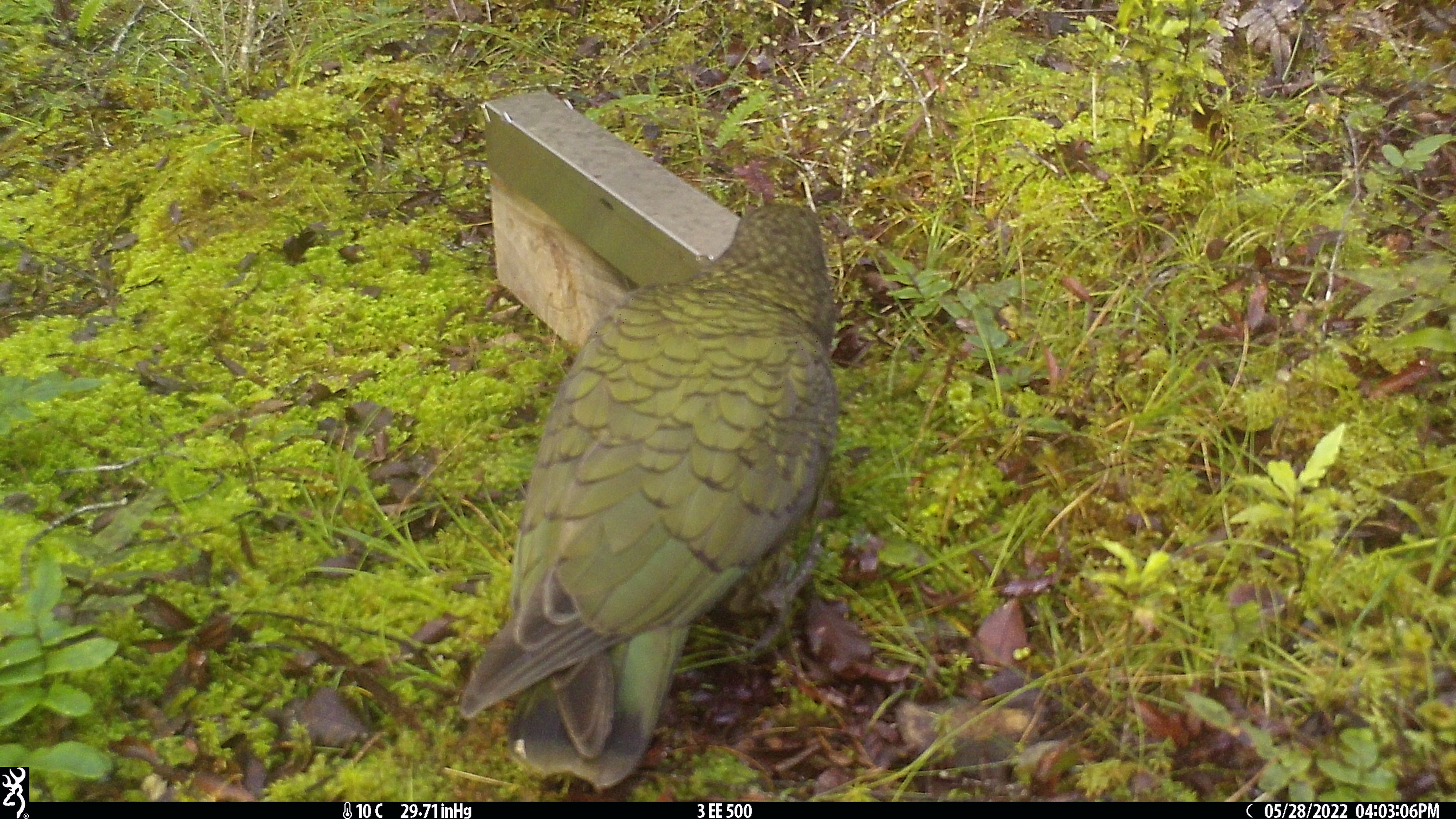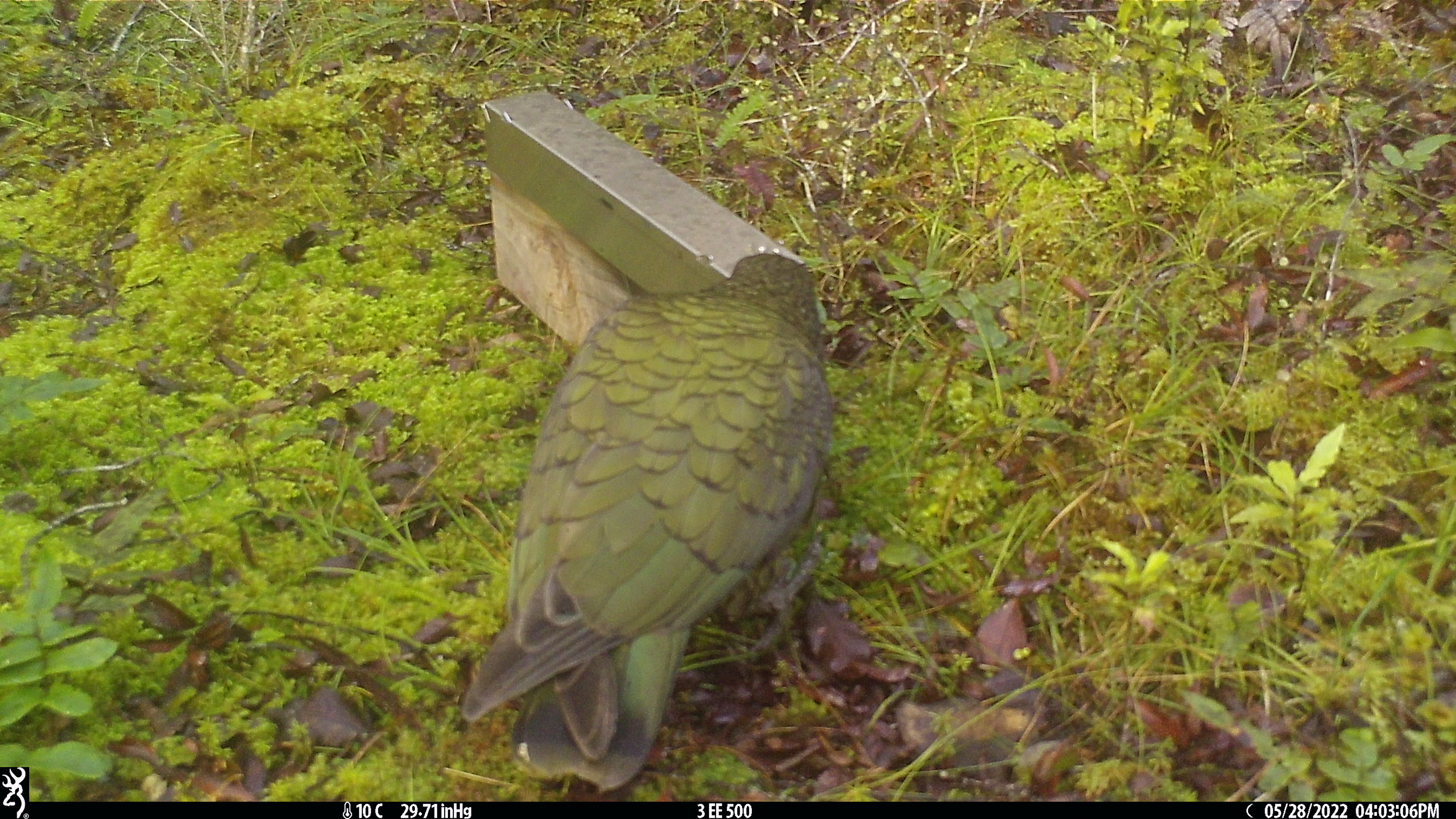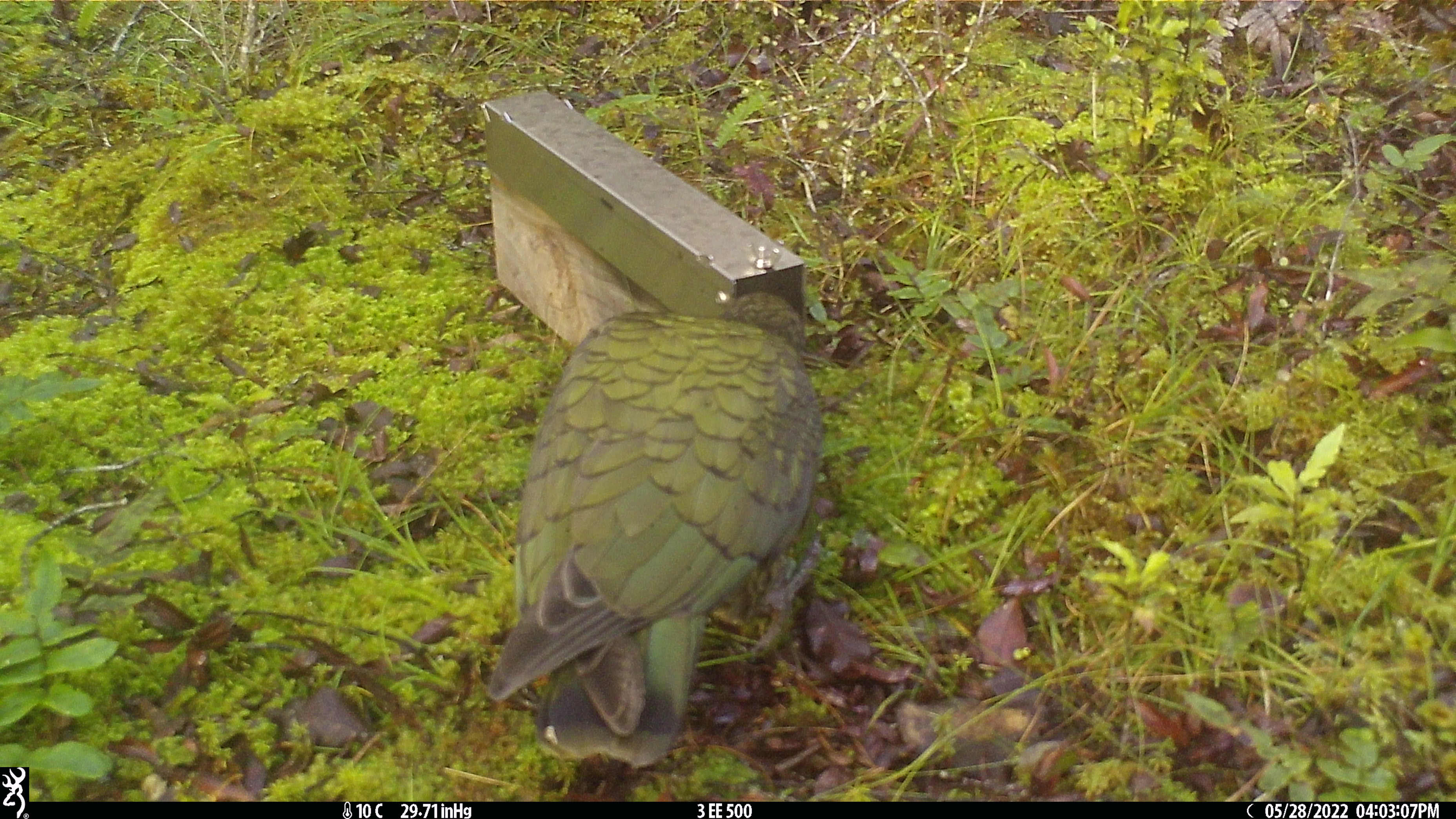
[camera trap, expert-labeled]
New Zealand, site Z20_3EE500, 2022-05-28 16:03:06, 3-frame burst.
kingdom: Animalia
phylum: Chordata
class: Aves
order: Psittaciformes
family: Strigopidae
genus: Nestor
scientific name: Nestor notabilis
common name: kea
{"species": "kea (Nestor notabilis)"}